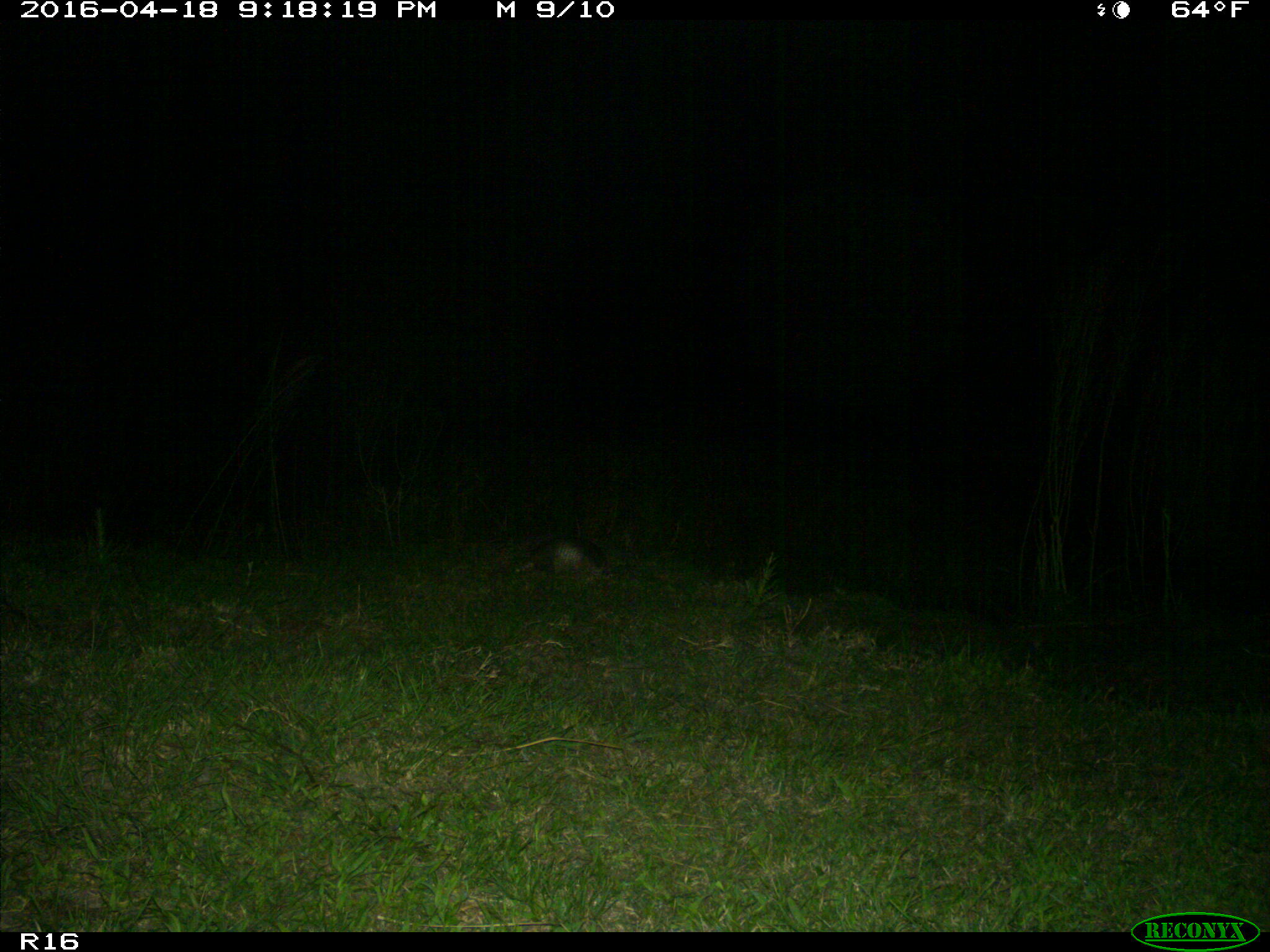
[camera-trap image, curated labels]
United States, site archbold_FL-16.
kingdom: Animalia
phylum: Chordata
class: Mammalia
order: Cingulata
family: Dasypodidae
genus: Dasypus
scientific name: Dasypus novemcinctus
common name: nine-banded armadillo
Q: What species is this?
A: Dasypus novemcinctus (nine-banded armadillo).